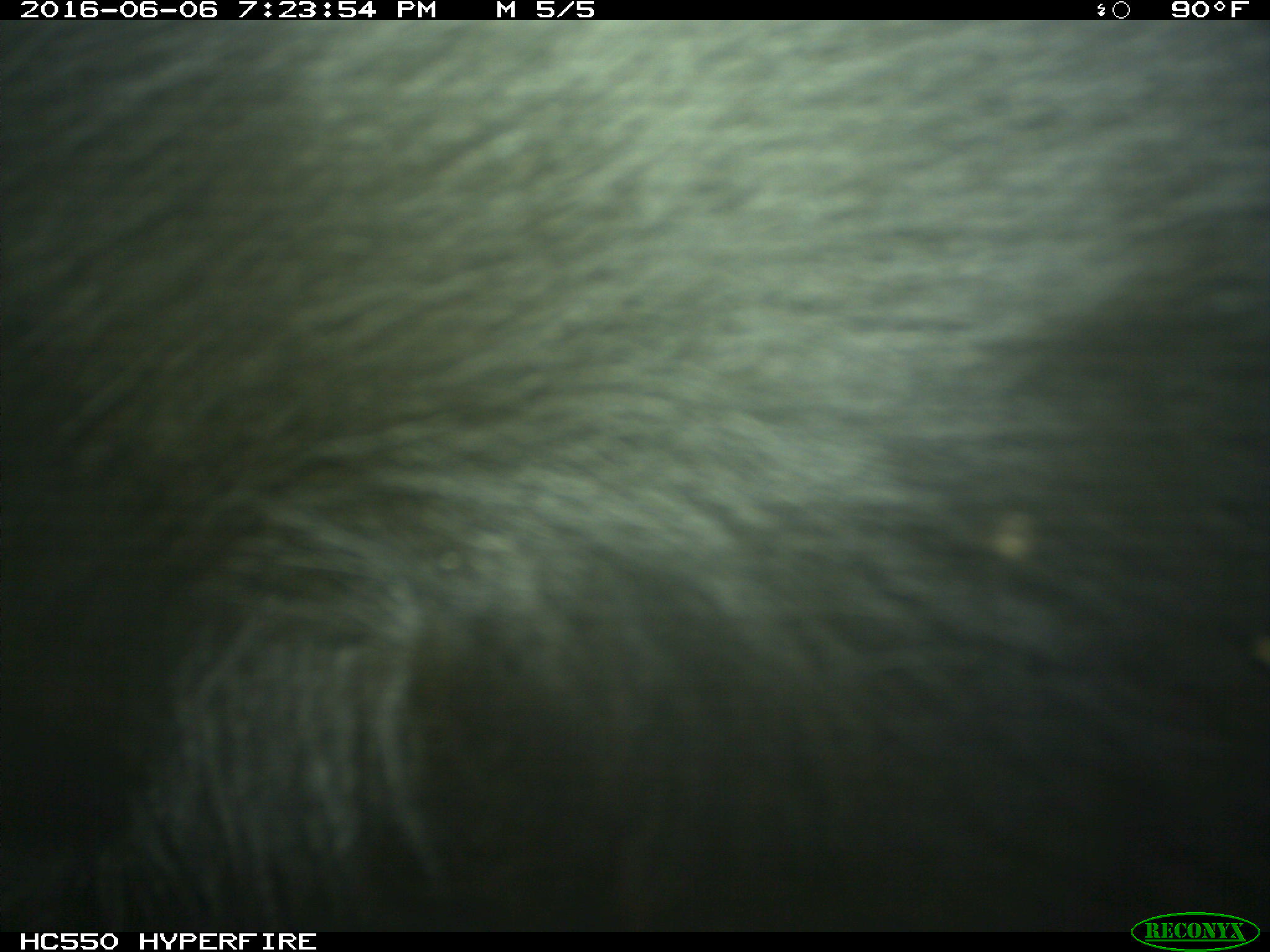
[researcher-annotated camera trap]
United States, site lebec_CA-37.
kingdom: Animalia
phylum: Chordata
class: Mammalia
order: Artiodactyla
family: Bovidae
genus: Bos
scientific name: Bos taurus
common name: domestic cow